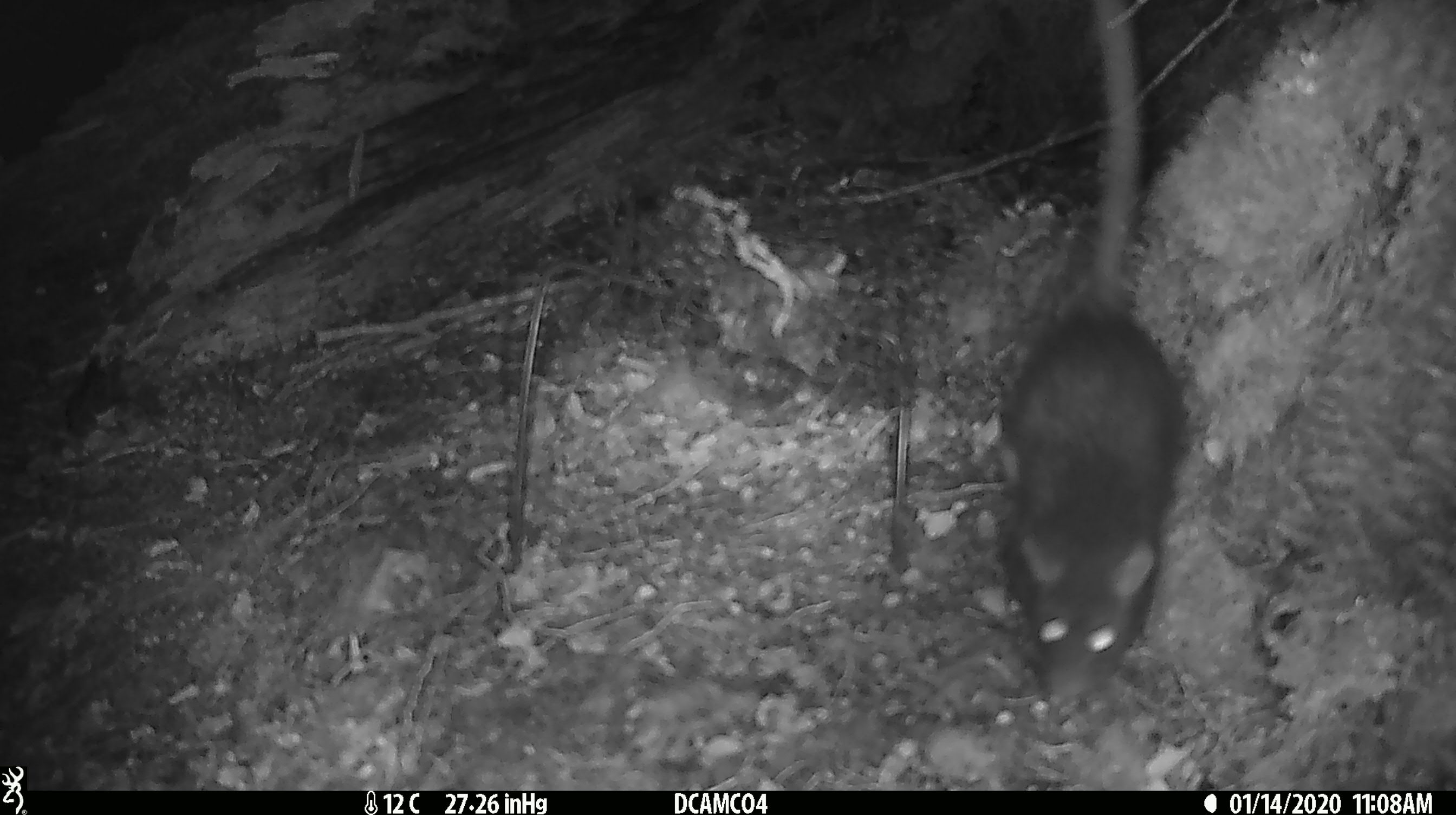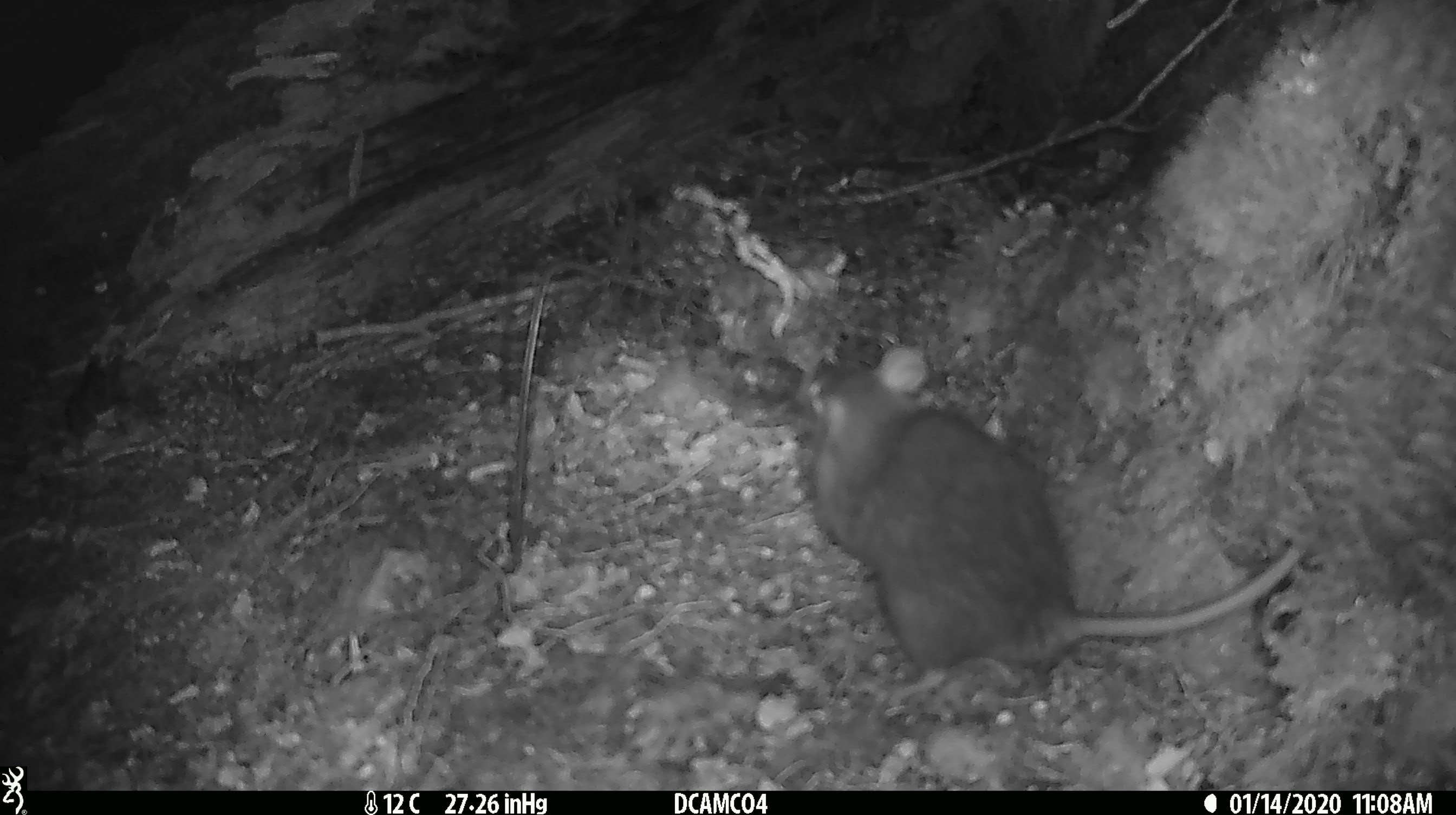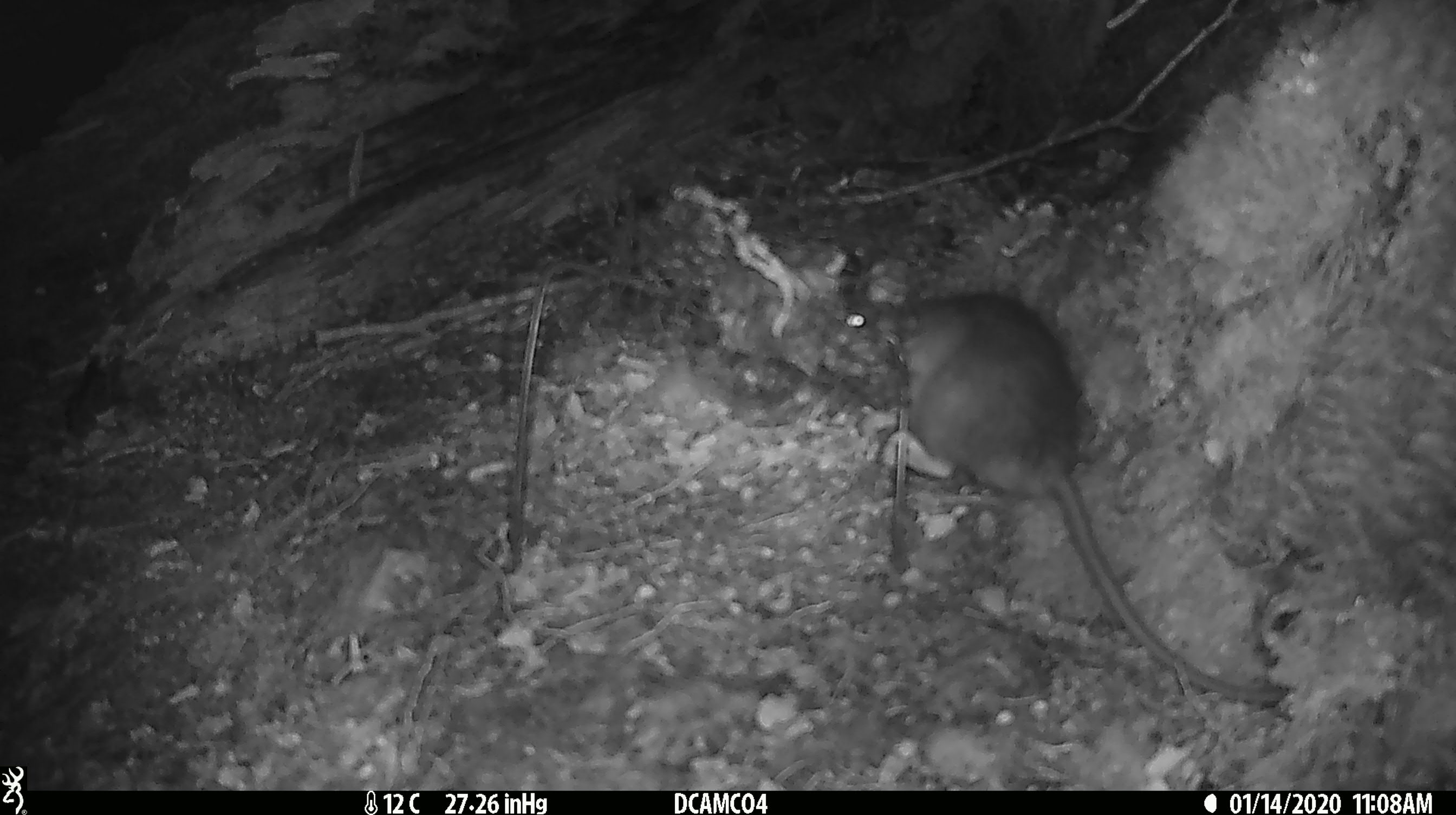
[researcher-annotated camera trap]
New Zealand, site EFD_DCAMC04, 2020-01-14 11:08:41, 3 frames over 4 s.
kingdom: Animalia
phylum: Chordata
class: Mammalia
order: Rodentia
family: Muridae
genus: Rattus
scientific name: Rattus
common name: rat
Rat (Rattus).